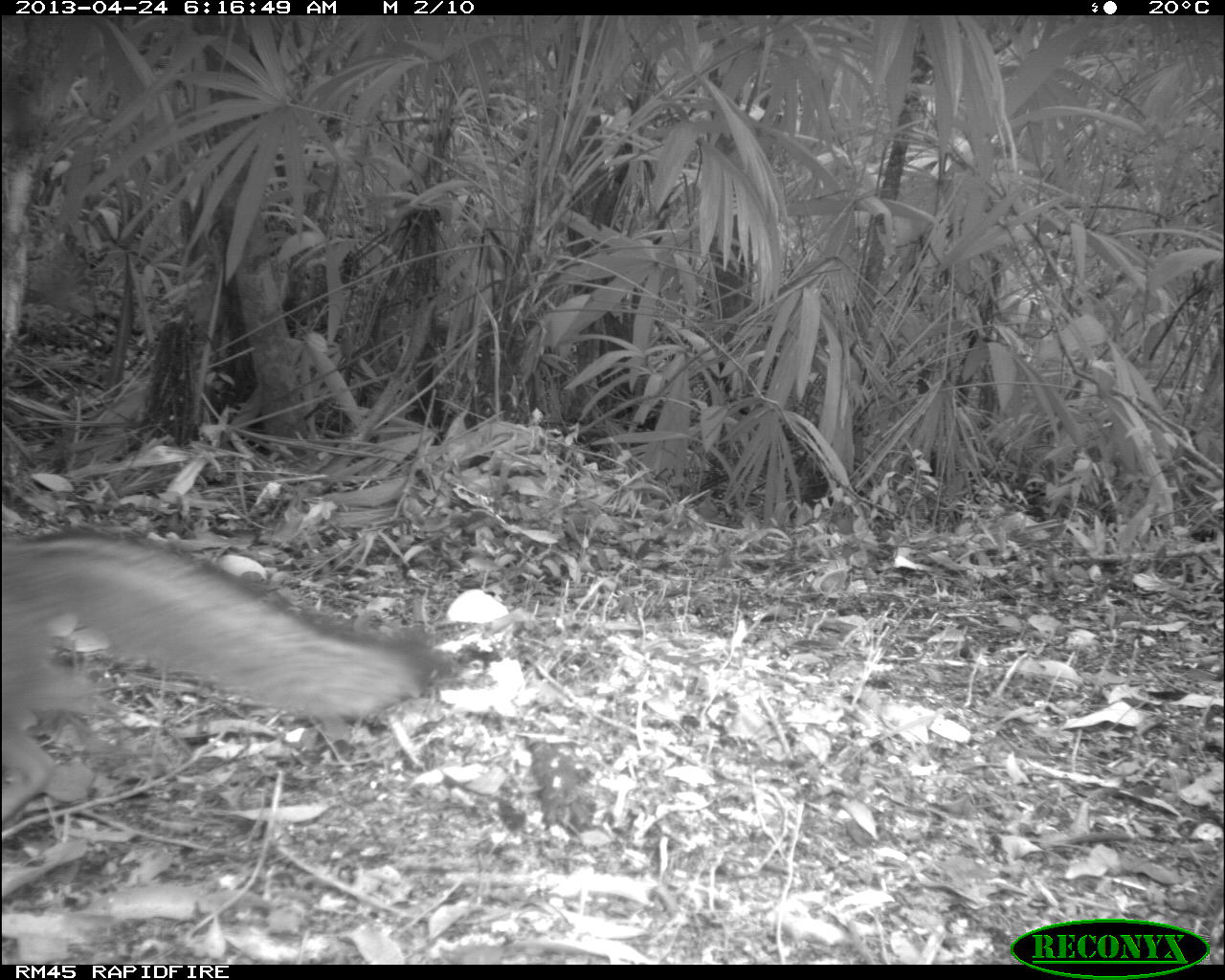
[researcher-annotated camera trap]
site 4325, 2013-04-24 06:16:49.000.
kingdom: Animalia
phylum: Chordata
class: Mammalia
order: Carnivora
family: Canidae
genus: Urocyon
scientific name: Urocyon cinereoargenteus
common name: gray fox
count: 1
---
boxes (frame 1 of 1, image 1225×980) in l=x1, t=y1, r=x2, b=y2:
urocyon cinereoargenteus: l=0, t=525, r=440, b=815